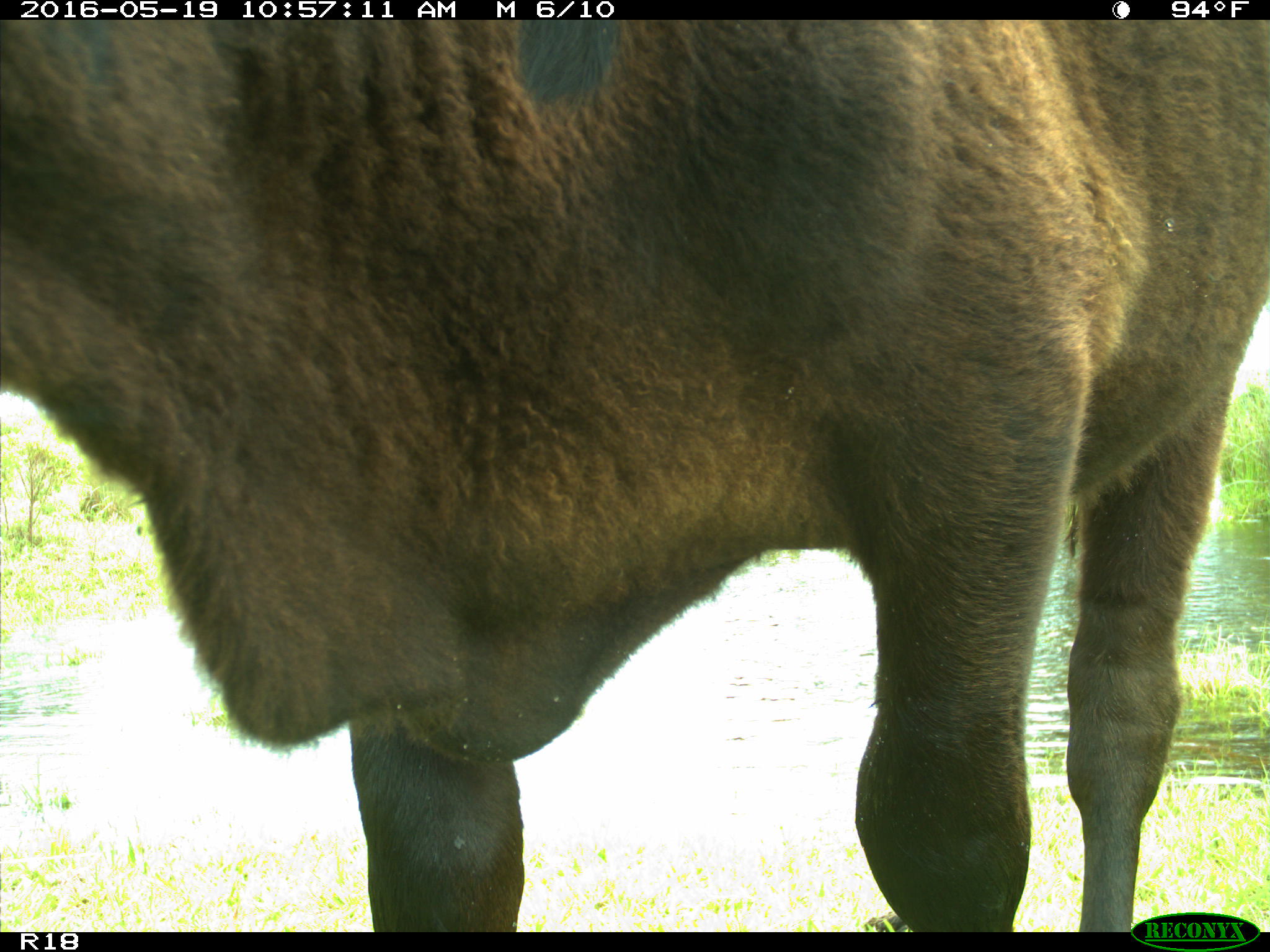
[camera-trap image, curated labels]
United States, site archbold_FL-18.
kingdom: Animalia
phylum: Chordata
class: Mammalia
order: Artiodactyla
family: Bovidae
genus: Bos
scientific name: Bos taurus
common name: domestic cow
Bos taurus (domestic cow).